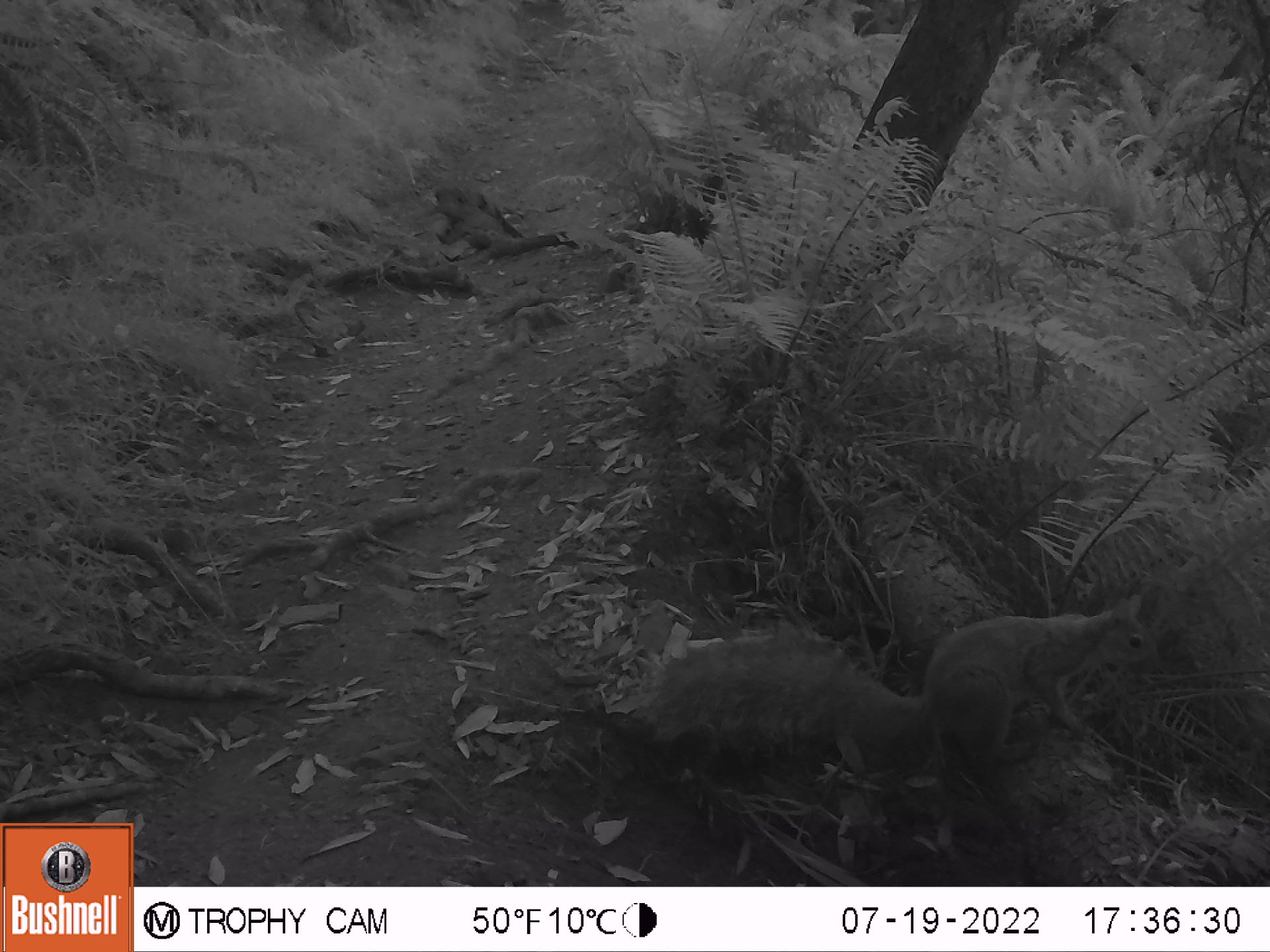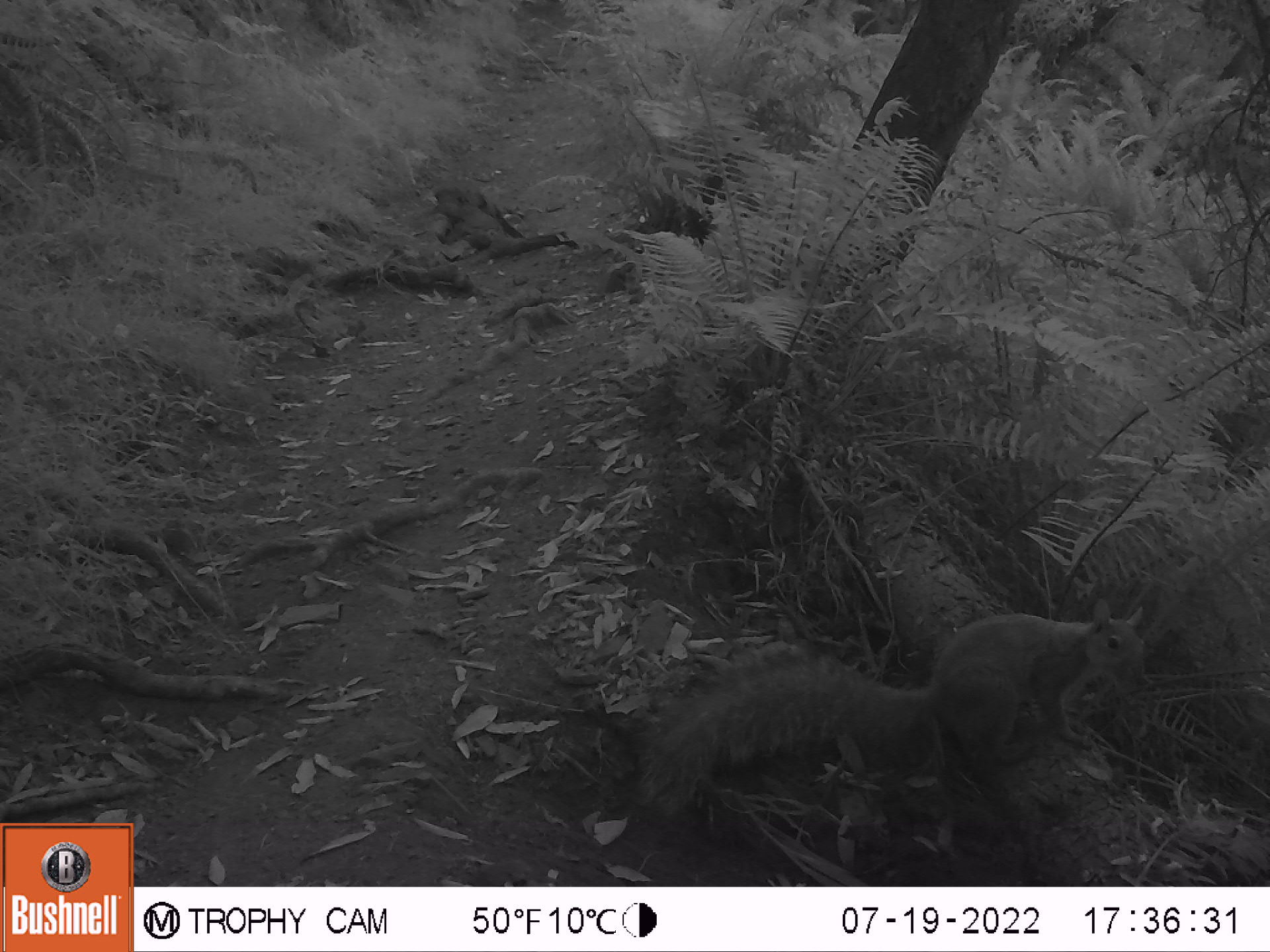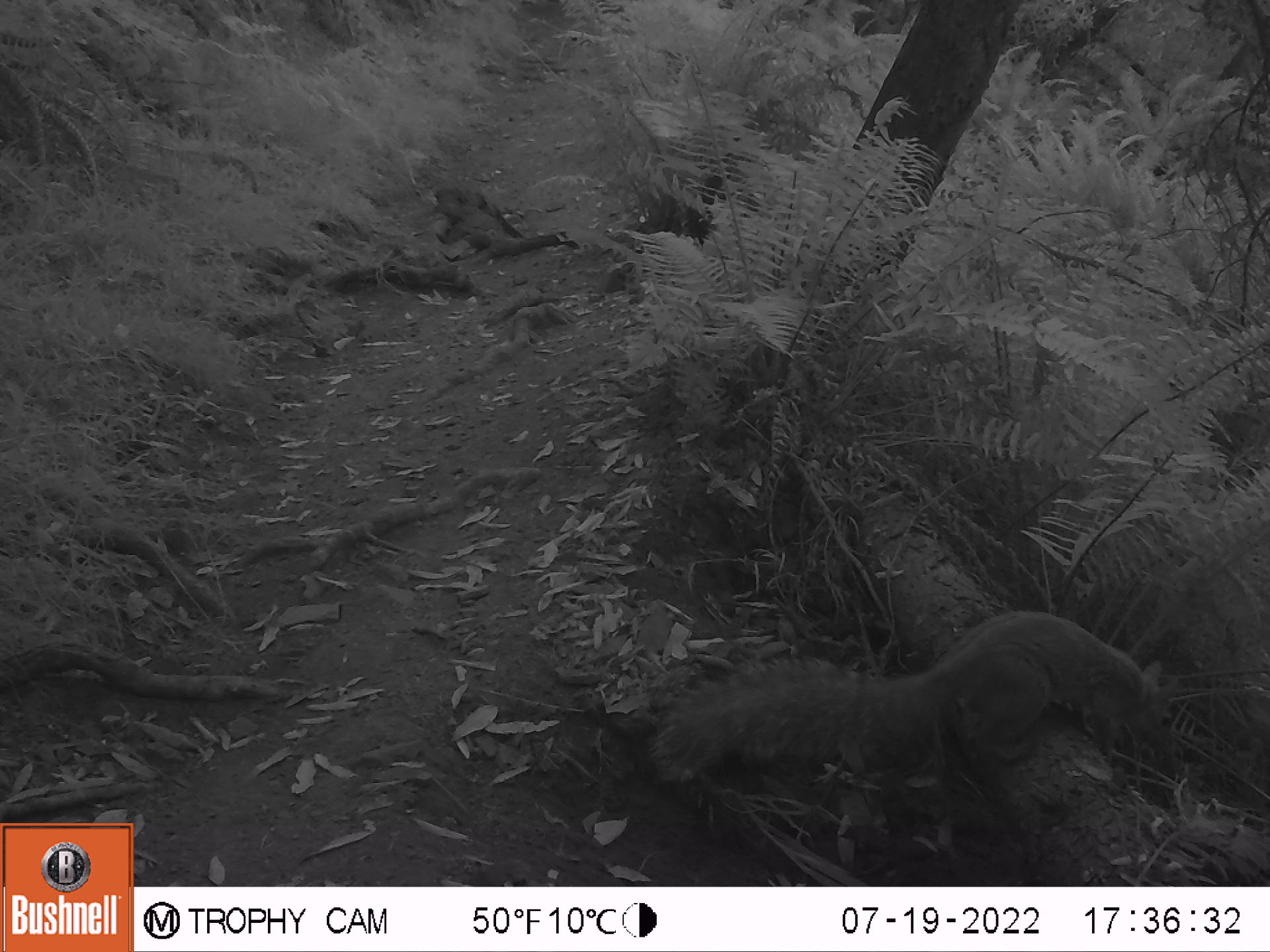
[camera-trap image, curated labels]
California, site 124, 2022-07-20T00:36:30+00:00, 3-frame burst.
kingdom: Animalia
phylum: Chordata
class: Mammalia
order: Rodentia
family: Sciuridae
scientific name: Sciuridae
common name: squirrel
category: unknown squirrel